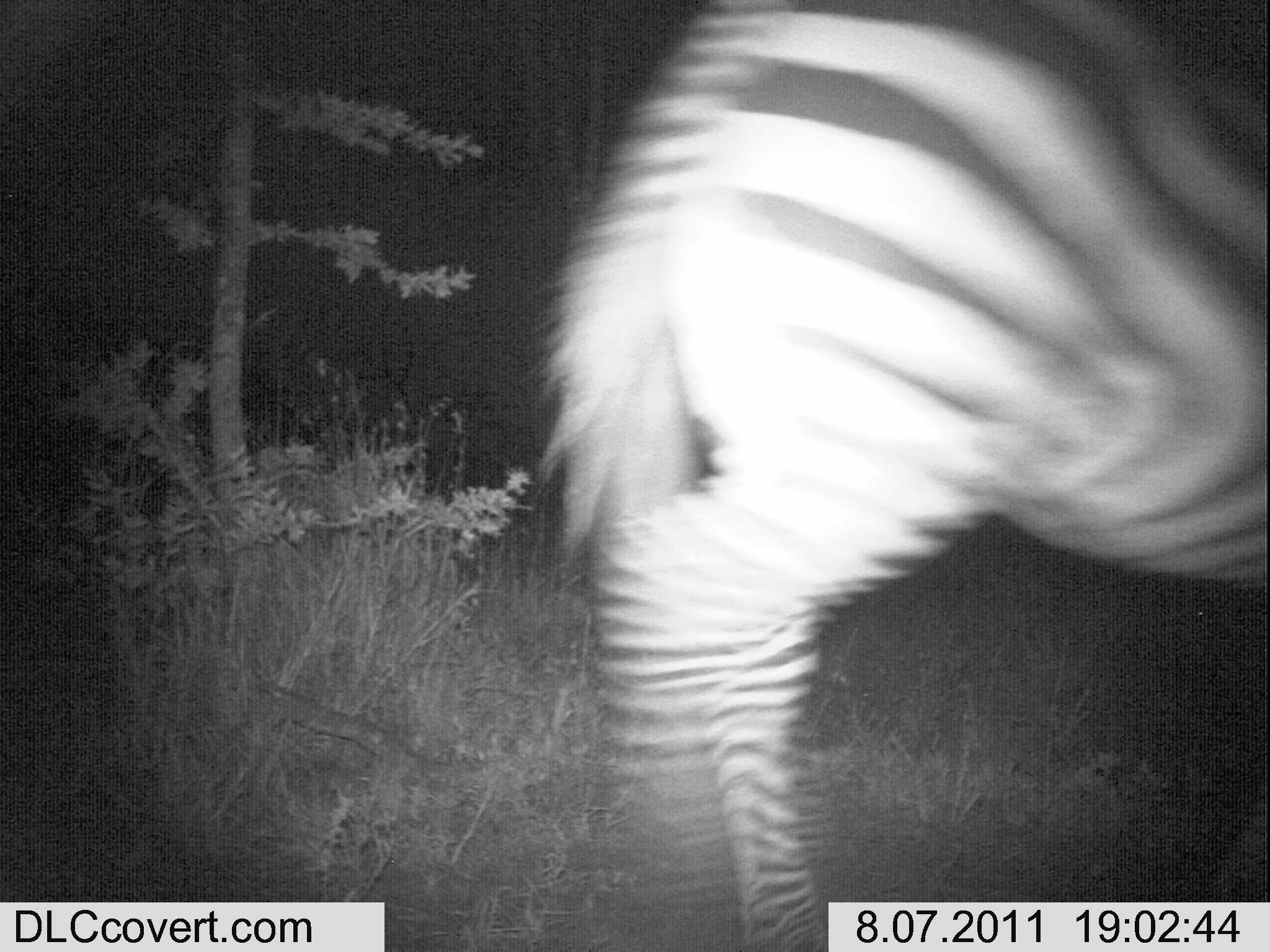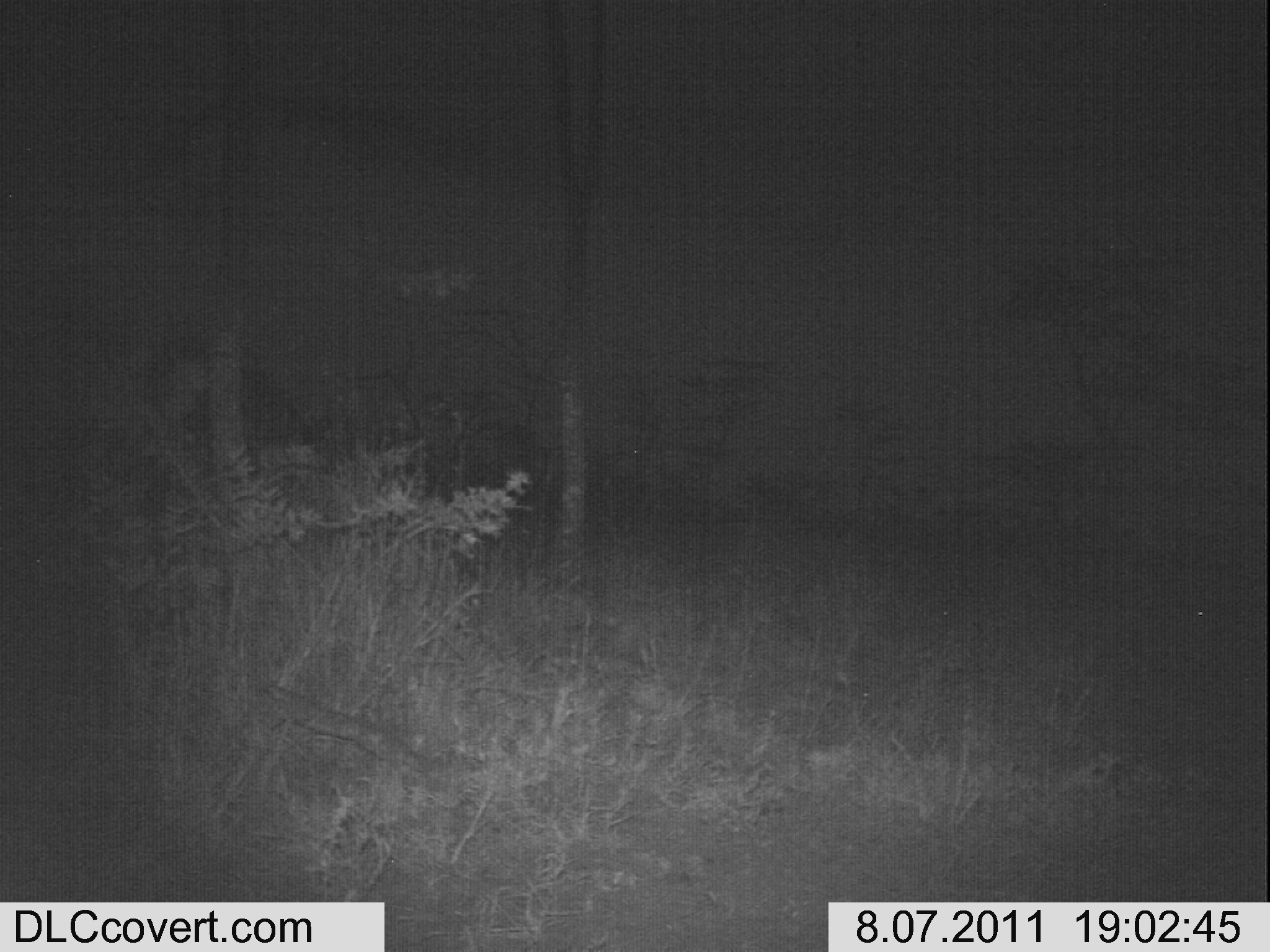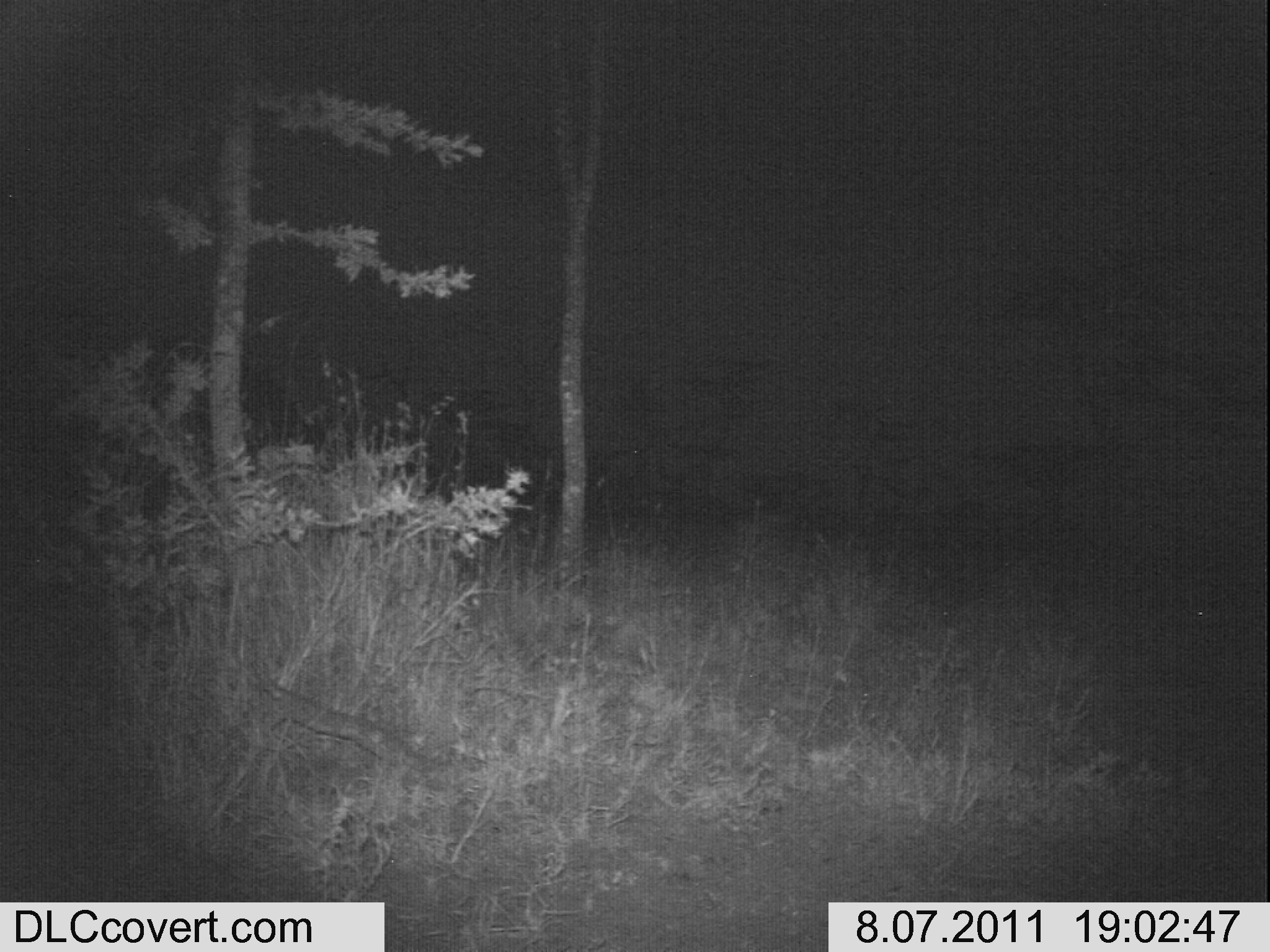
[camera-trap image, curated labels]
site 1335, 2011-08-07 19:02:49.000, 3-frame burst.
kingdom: Animalia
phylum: Chordata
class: Mammalia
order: Perissodactyla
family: Equidae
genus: Equus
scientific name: Equus quagga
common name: plains zebra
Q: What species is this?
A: Equus quagga (plains zebra).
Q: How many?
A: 1.